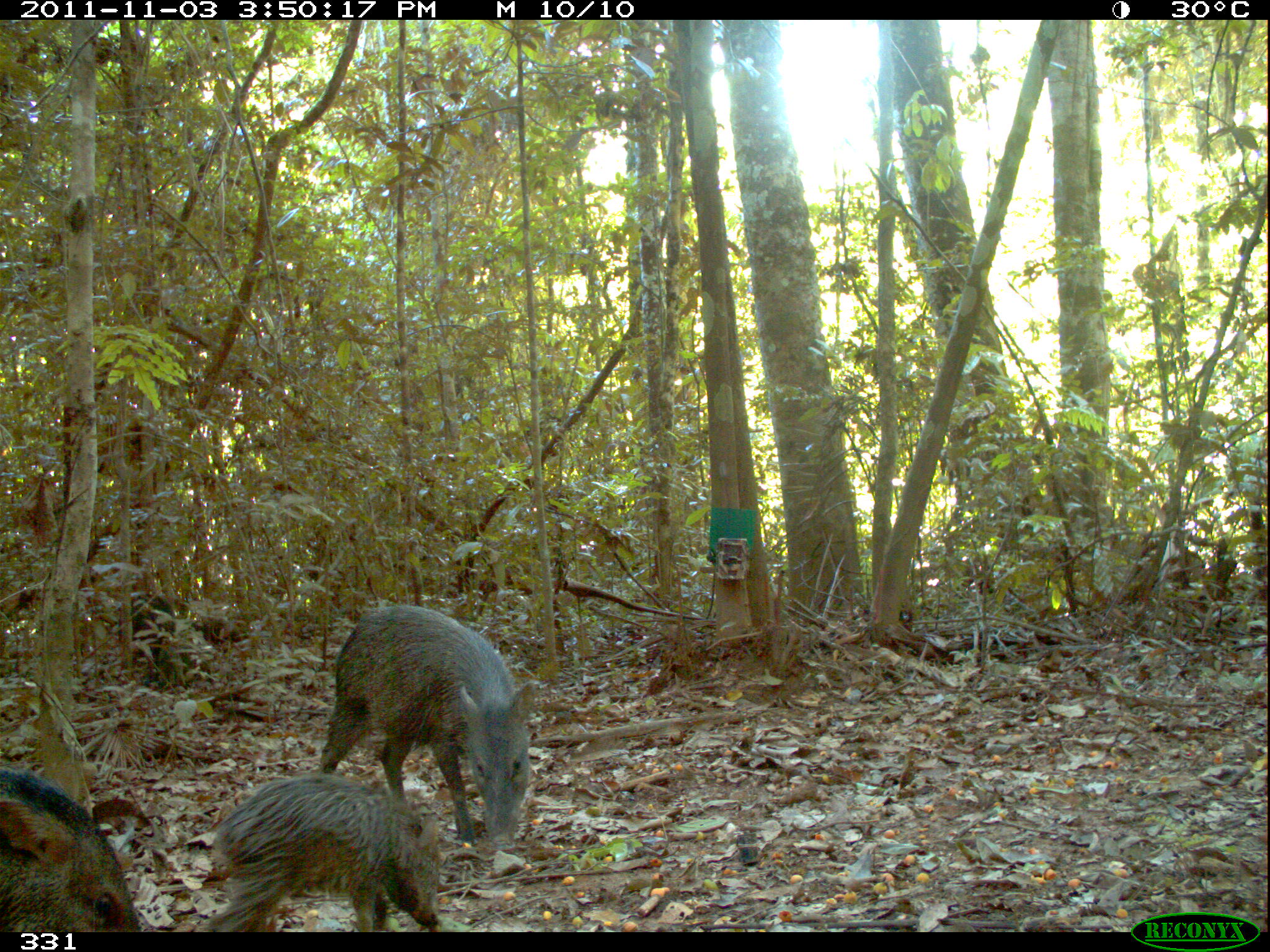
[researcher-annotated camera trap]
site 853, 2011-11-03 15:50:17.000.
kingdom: Animalia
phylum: Chordata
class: Mammalia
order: Artiodactyla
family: Tayassuidae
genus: Pecari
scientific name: Pecari tajacu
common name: collared peccary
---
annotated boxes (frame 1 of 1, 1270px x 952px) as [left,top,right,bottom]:
pecari tajacu: [314,604,541,853]; [199,773,438,932]; [0,766,141,932]; [126,592,179,685]